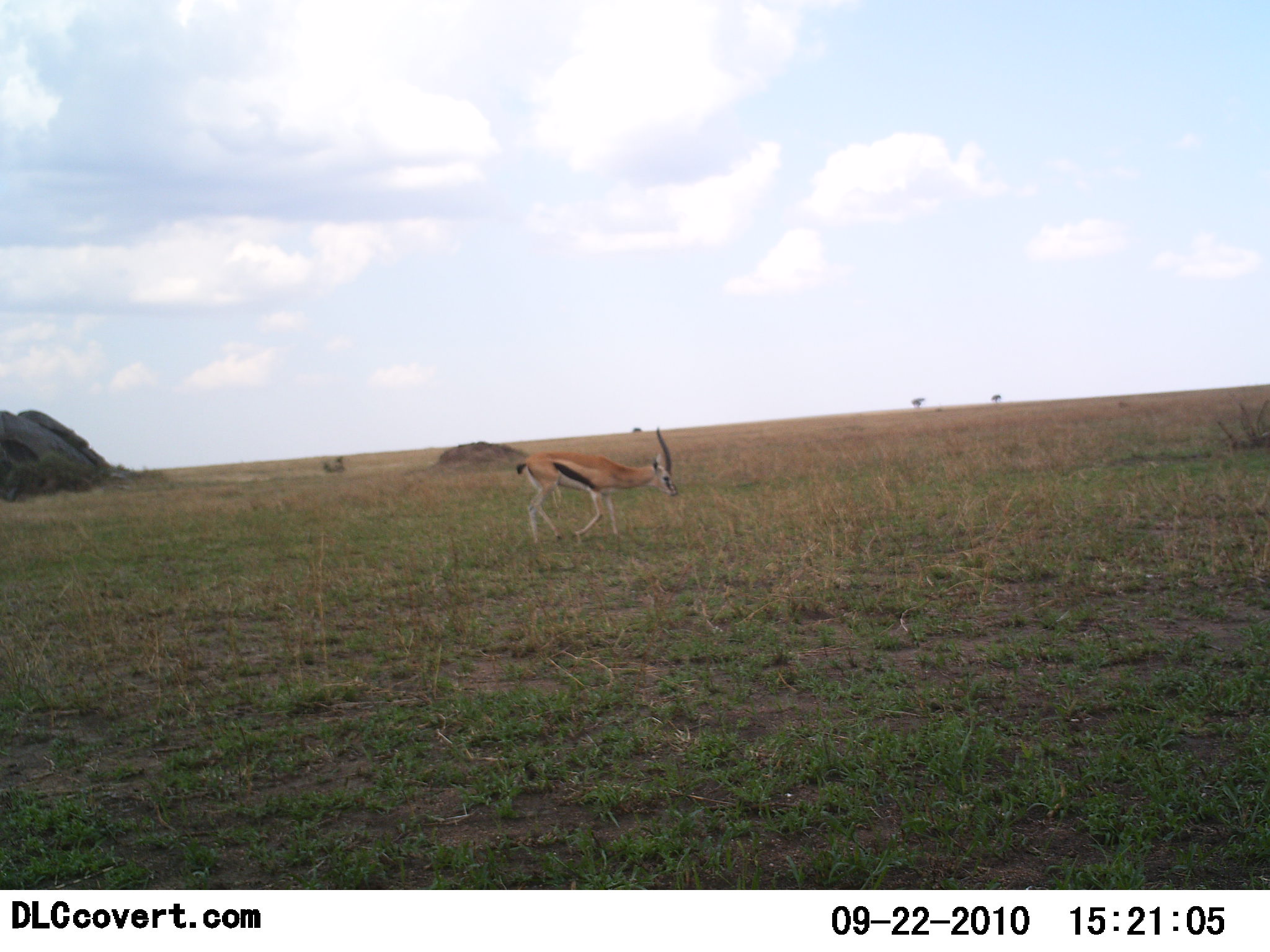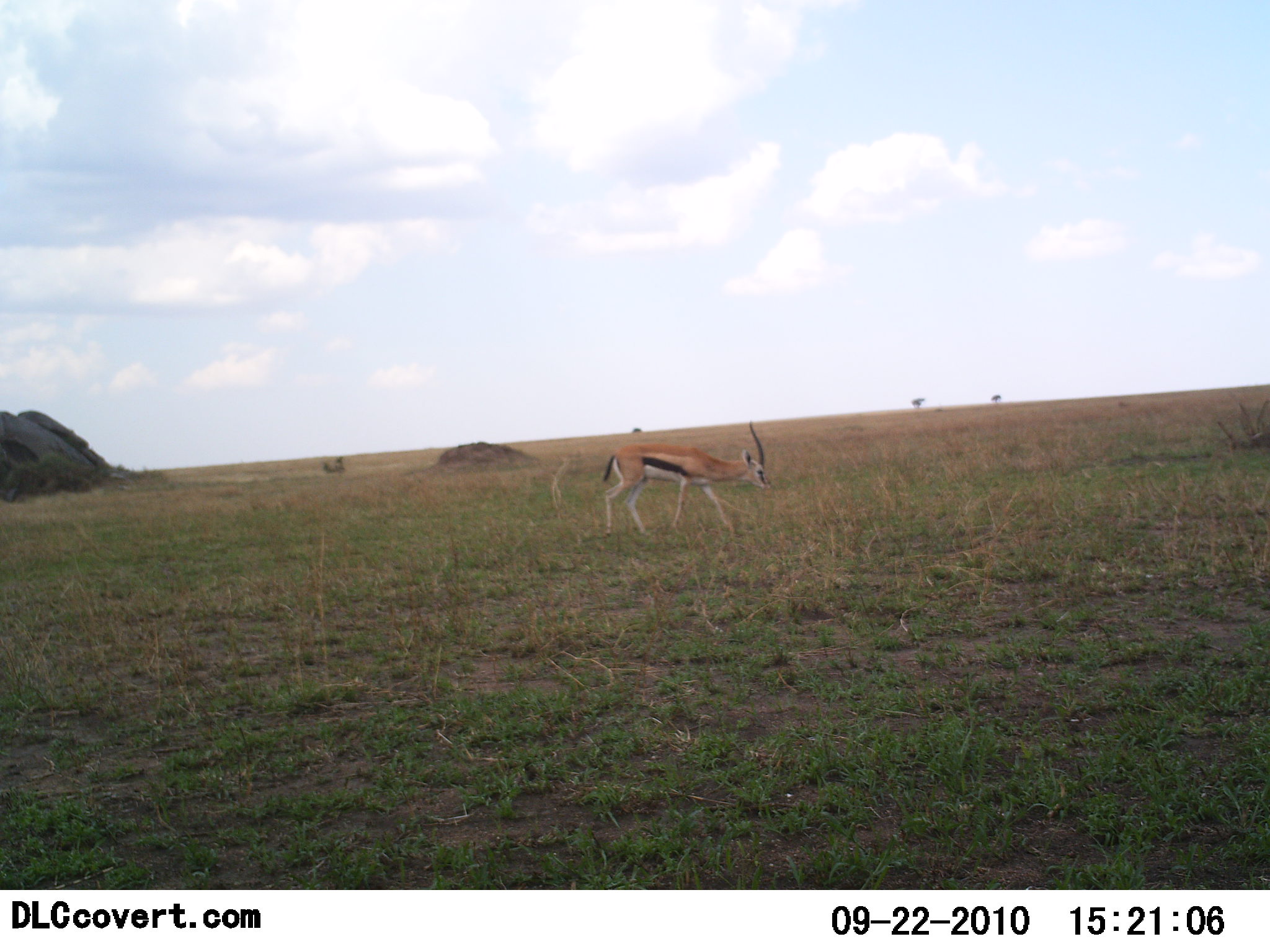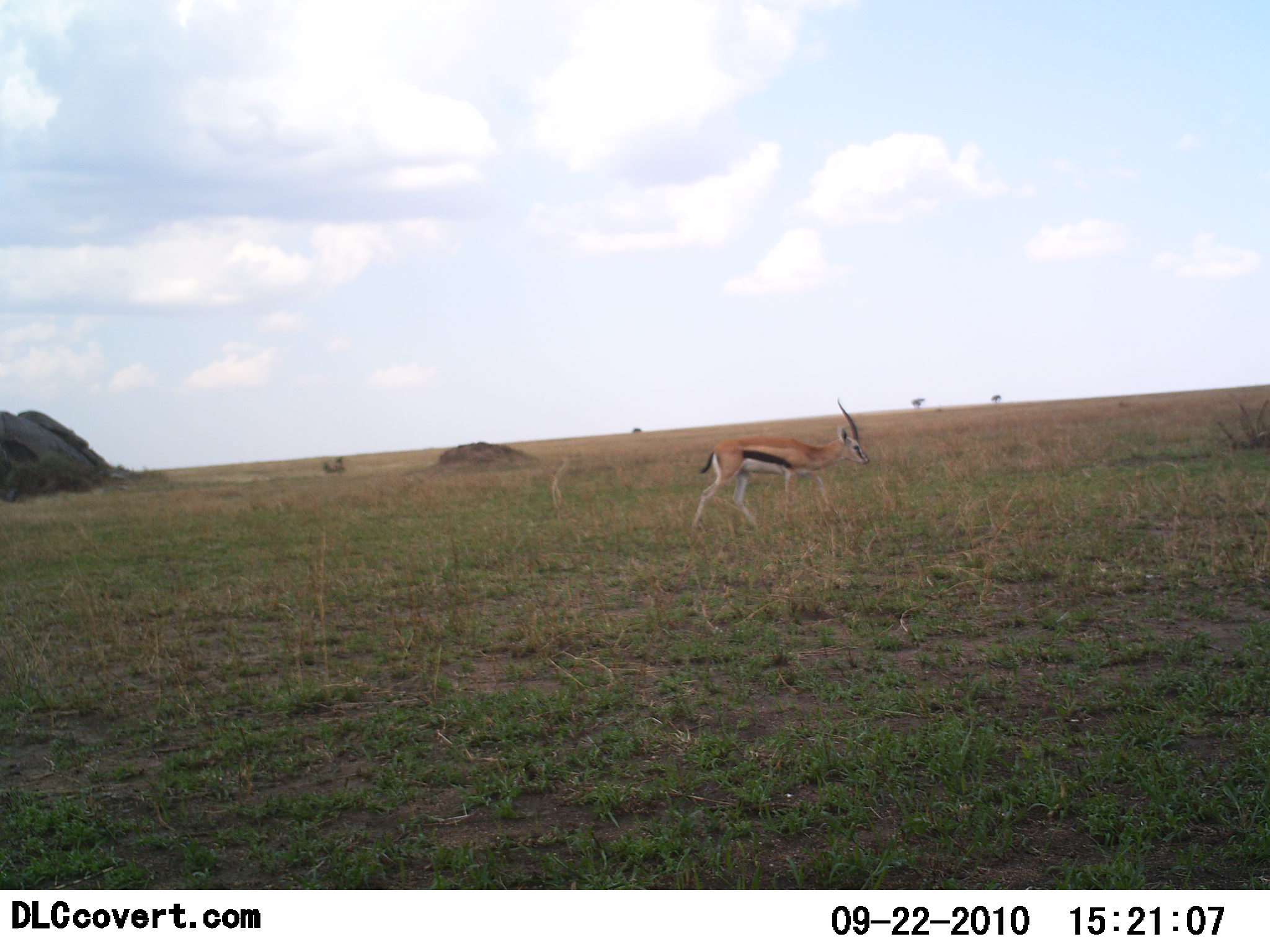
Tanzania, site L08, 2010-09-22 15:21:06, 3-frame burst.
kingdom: Animalia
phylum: Chordata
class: Mammalia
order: Artiodactyla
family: Bovidae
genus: Eudorcas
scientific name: Eudorcas thomsonii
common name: thomson's gazelle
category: gazellethomsons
Gazellethomsons (thomson's gazelle) (Eudorcas thomsonii), count 1. Behavior (volunteer vote fractions): standing 8%, resting 0%, moving 92%, interacting 0%. Young present (vote fraction): 0%. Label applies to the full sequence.